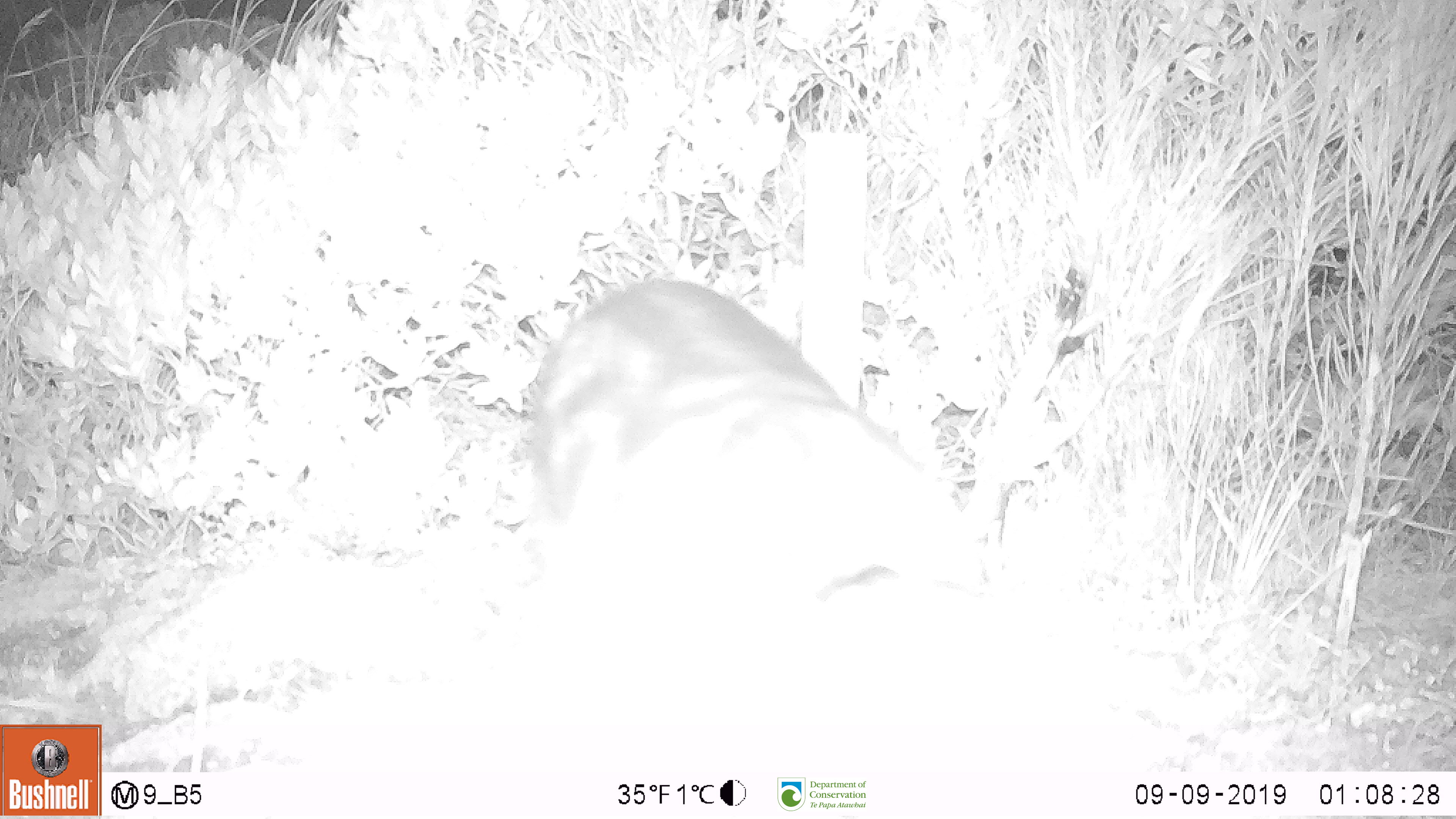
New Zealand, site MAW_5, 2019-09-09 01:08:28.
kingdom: Animalia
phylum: Chordata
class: Mammalia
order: Carnivora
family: Felidae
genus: Felis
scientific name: Felis catus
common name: domestic cat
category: cat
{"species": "cat (domestic cat) (Felis catus)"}